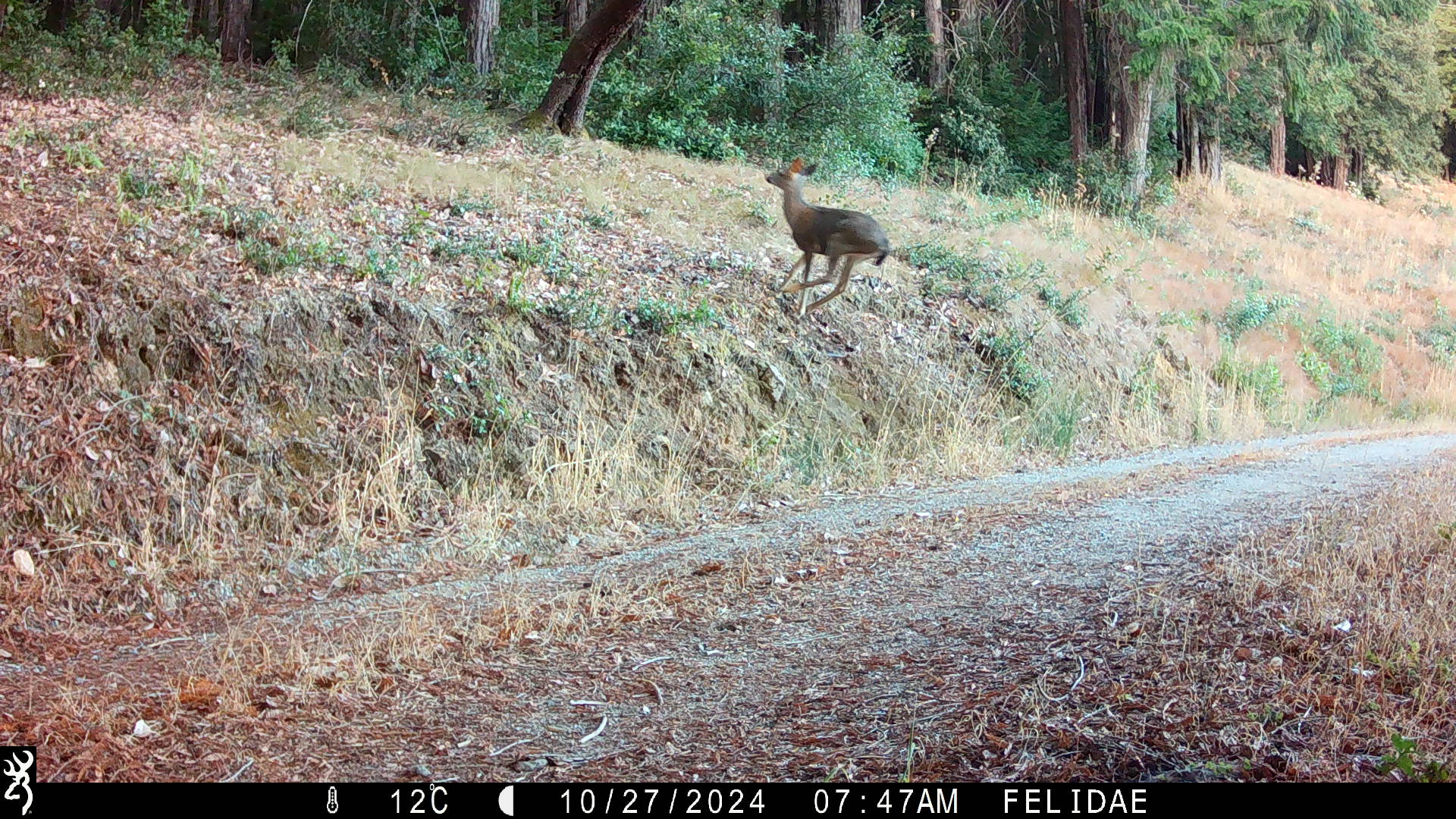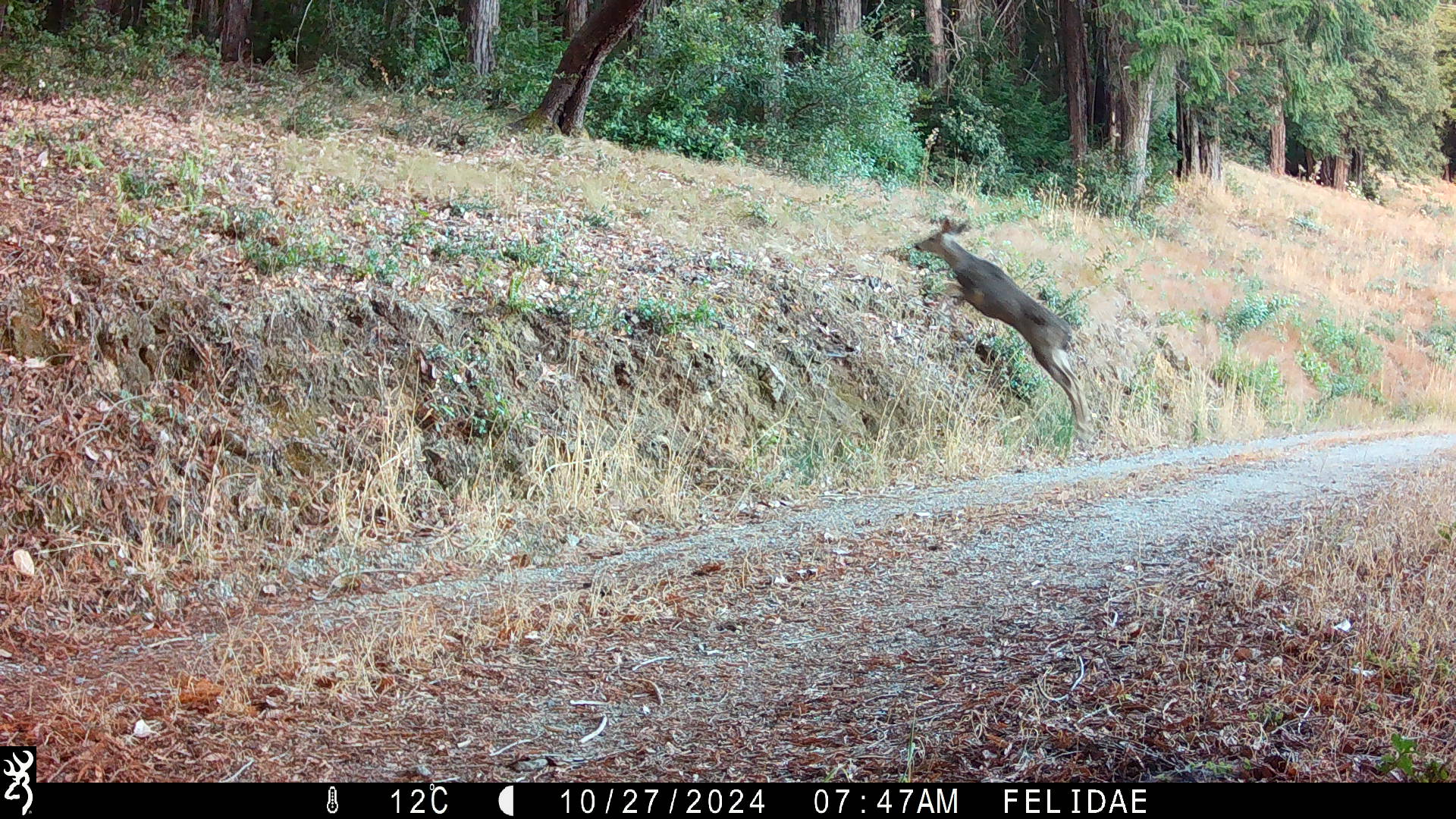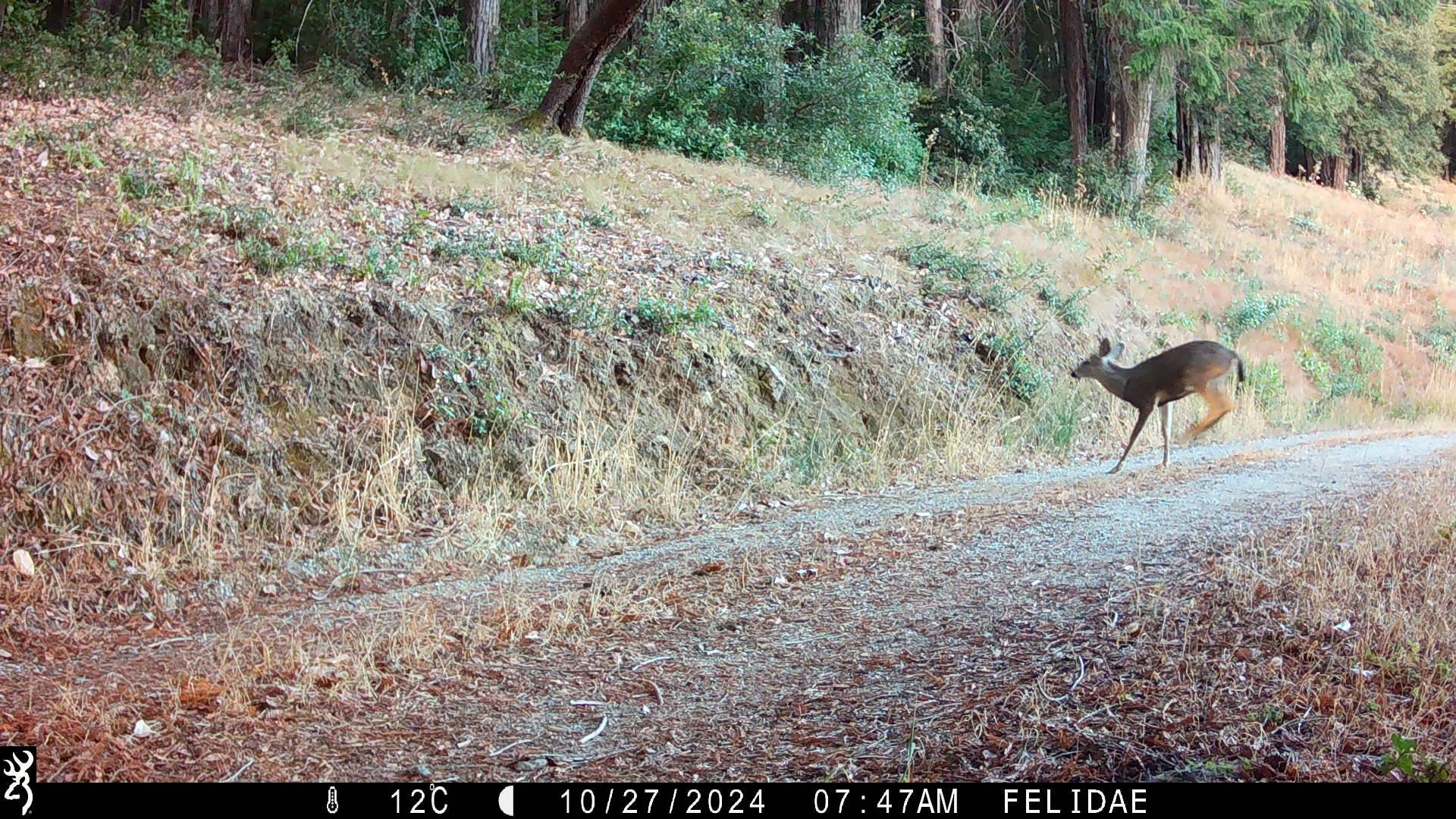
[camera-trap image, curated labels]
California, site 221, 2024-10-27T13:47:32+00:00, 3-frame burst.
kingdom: Animalia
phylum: Chordata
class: Mammalia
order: Artiodactyla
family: Cervidae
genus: Odocoileus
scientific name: Odocoileus hemionus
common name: mule deer